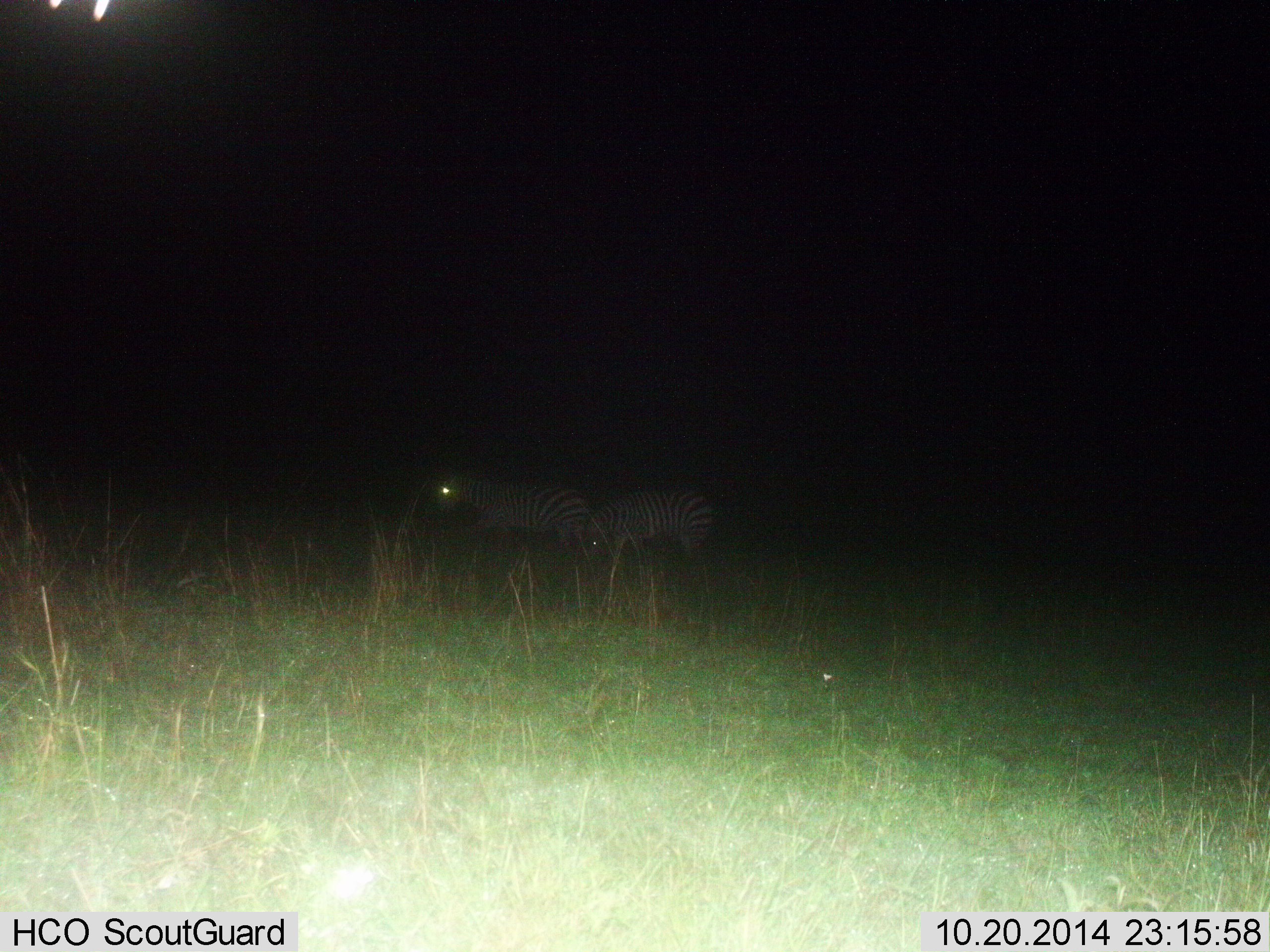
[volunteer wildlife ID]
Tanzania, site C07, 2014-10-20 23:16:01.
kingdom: Animalia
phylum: Chordata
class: Mammalia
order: Perissodactyla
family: Equidae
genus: Equus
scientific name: Equus quagga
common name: plains zebra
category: zebra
Zebra (plains zebra) (Equus quagga), count 2. Behavior (volunteer vote fractions): standing 60%, resting 10%, moving 50%, interacting 0%. Young present (vote fraction): 0%. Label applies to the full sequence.